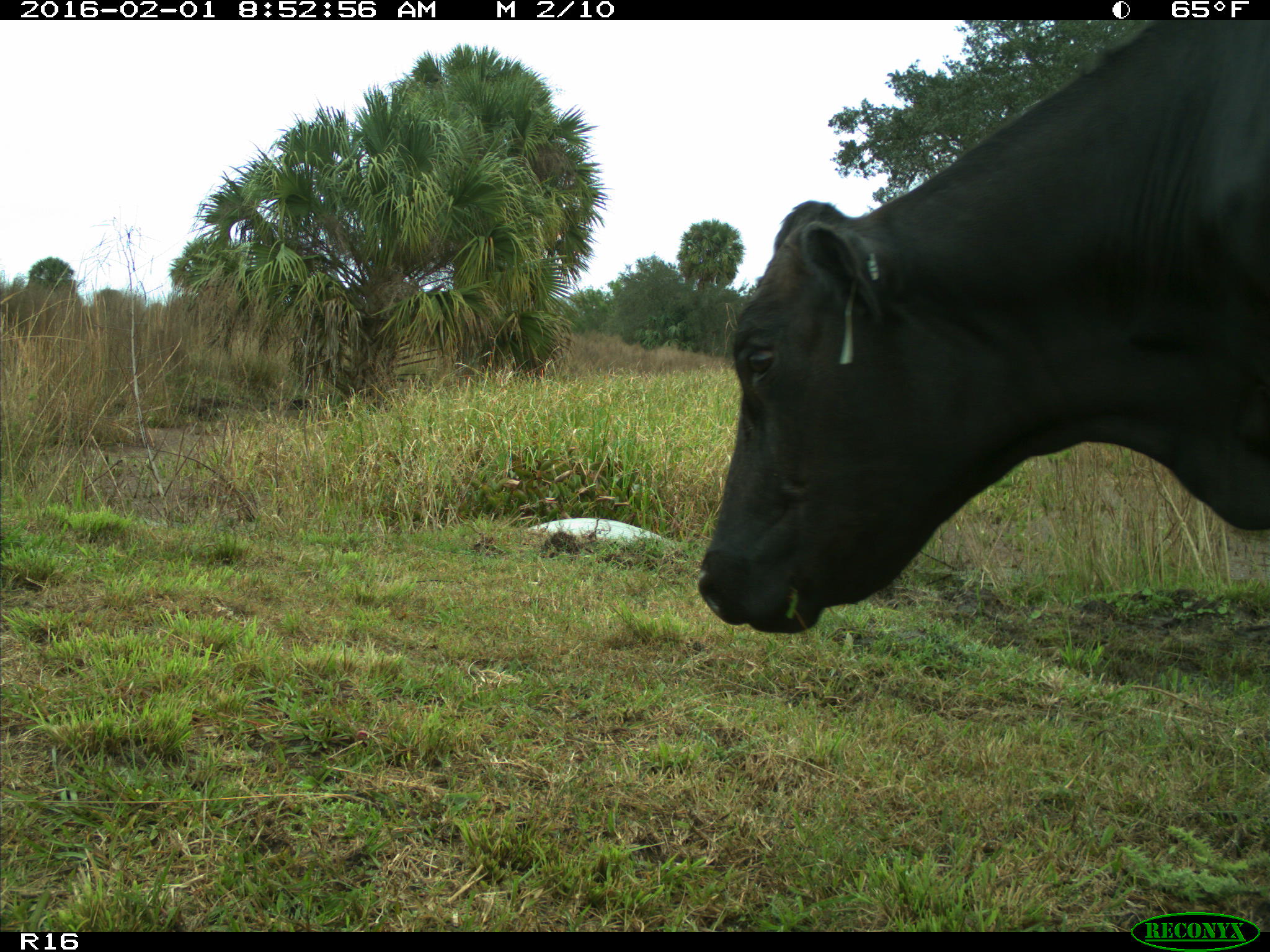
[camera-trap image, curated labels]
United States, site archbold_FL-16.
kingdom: Animalia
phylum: Chordata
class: Mammalia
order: Artiodactyla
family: Bovidae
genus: Bos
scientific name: Bos taurus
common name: domestic cow